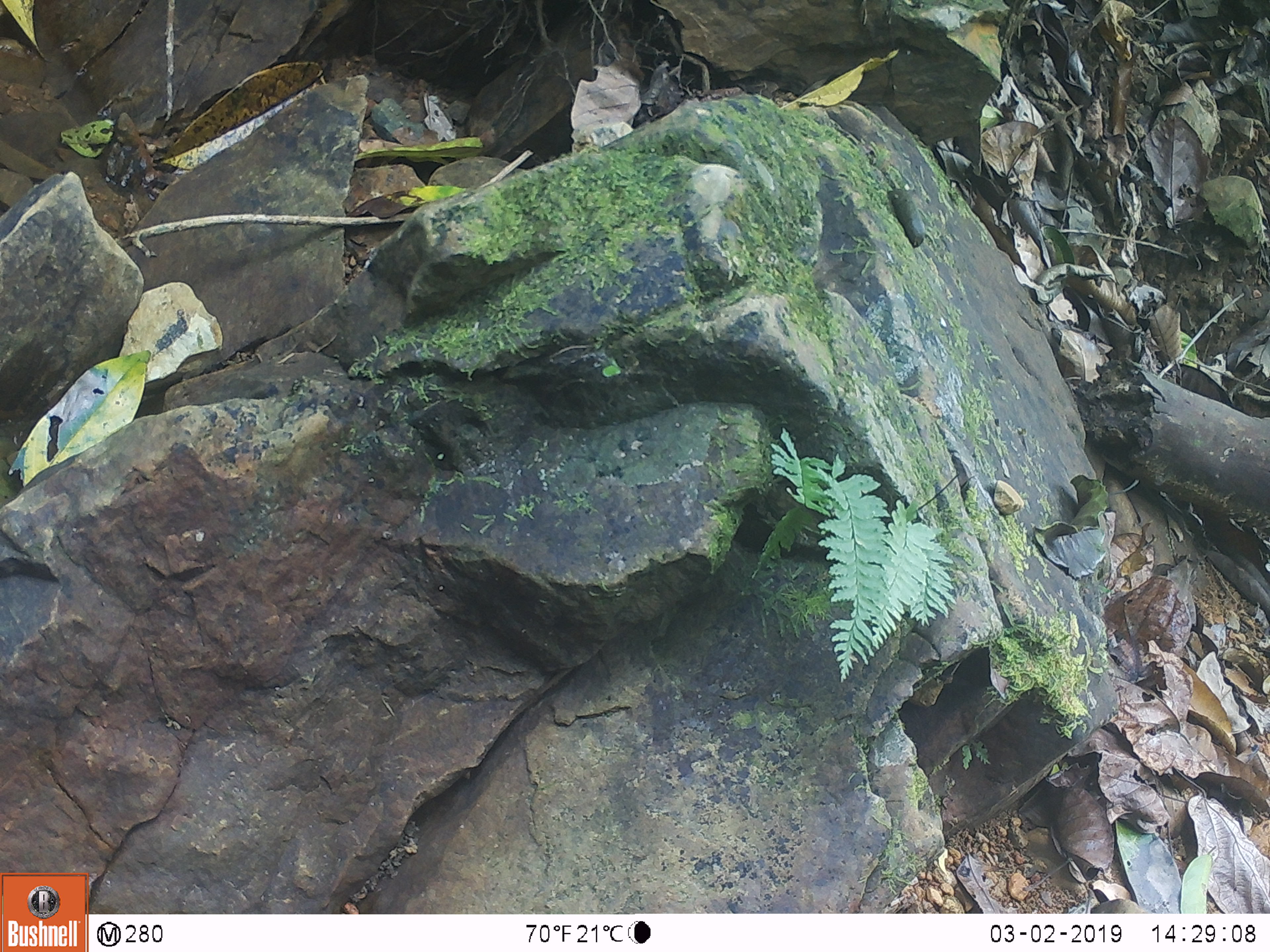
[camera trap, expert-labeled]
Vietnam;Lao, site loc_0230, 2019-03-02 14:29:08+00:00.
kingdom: Animalia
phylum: Chordata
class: Mammalia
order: Primates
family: Cercopithecidae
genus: Macaca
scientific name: Macaca arctoides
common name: stump-tailed macaque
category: stump tailed macaque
Stump tailed macaque (stump-tailed macaque) (Macaca arctoides). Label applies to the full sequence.